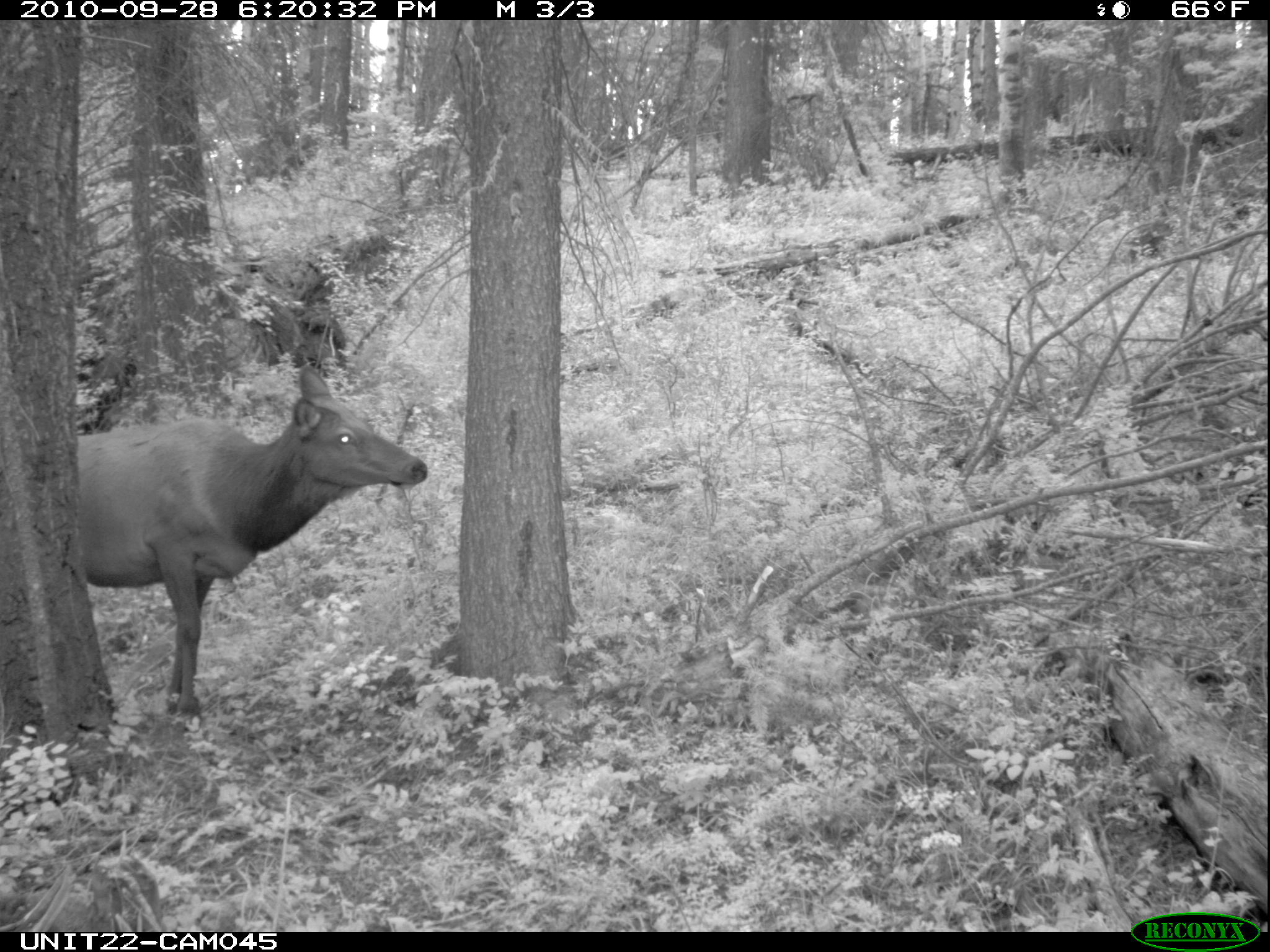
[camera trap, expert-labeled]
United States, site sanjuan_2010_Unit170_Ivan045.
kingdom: Animalia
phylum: Chordata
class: Mammalia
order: Artiodactyla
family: Cervidae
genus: Cervus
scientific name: Cervus elaphus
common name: red deer